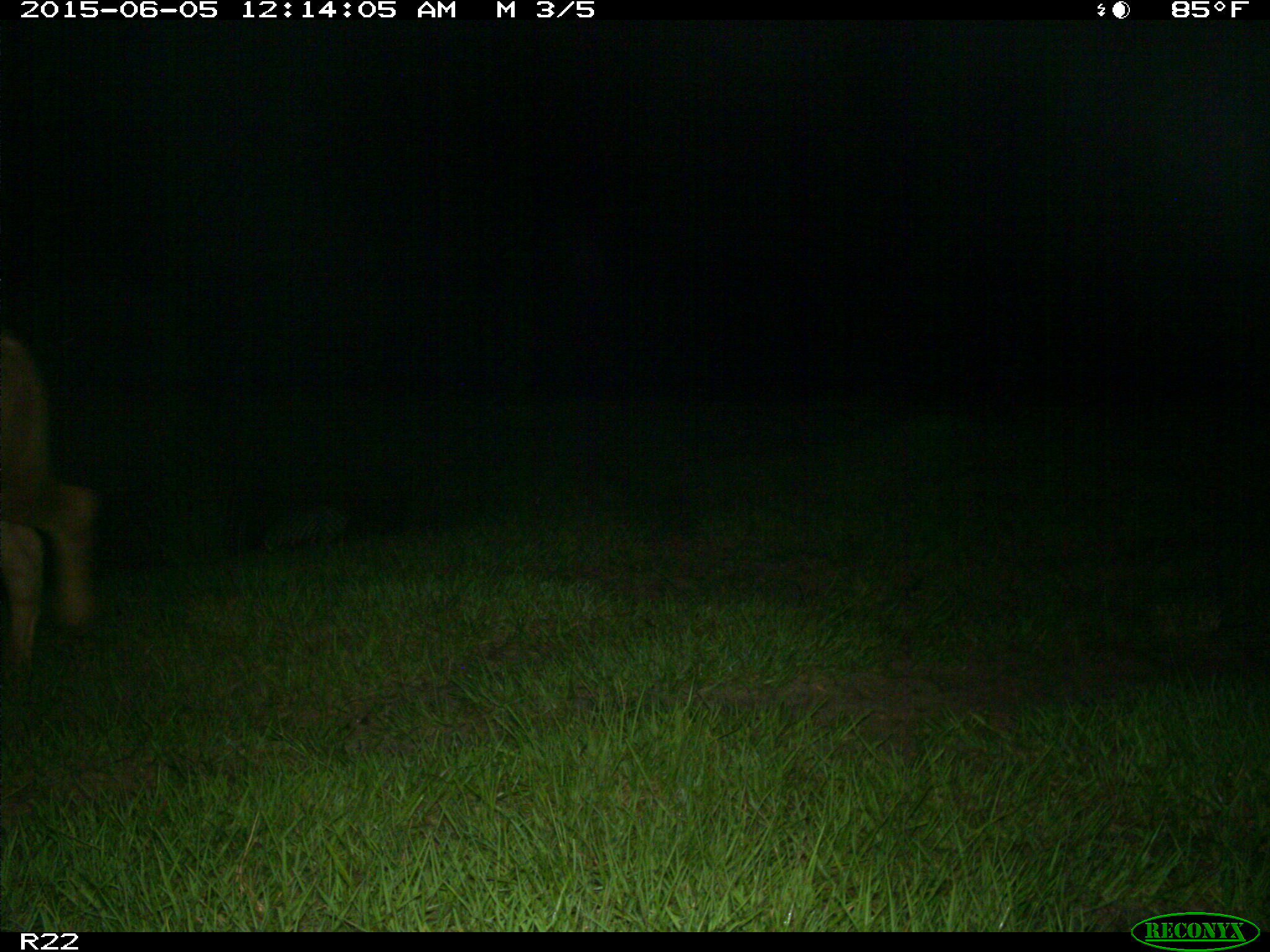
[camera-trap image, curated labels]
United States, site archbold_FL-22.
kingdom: Animalia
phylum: Chordata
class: Mammalia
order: Artiodactyla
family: Bovidae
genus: Bos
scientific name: Bos taurus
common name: domestic cow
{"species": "Bos taurus (domestic cow)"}